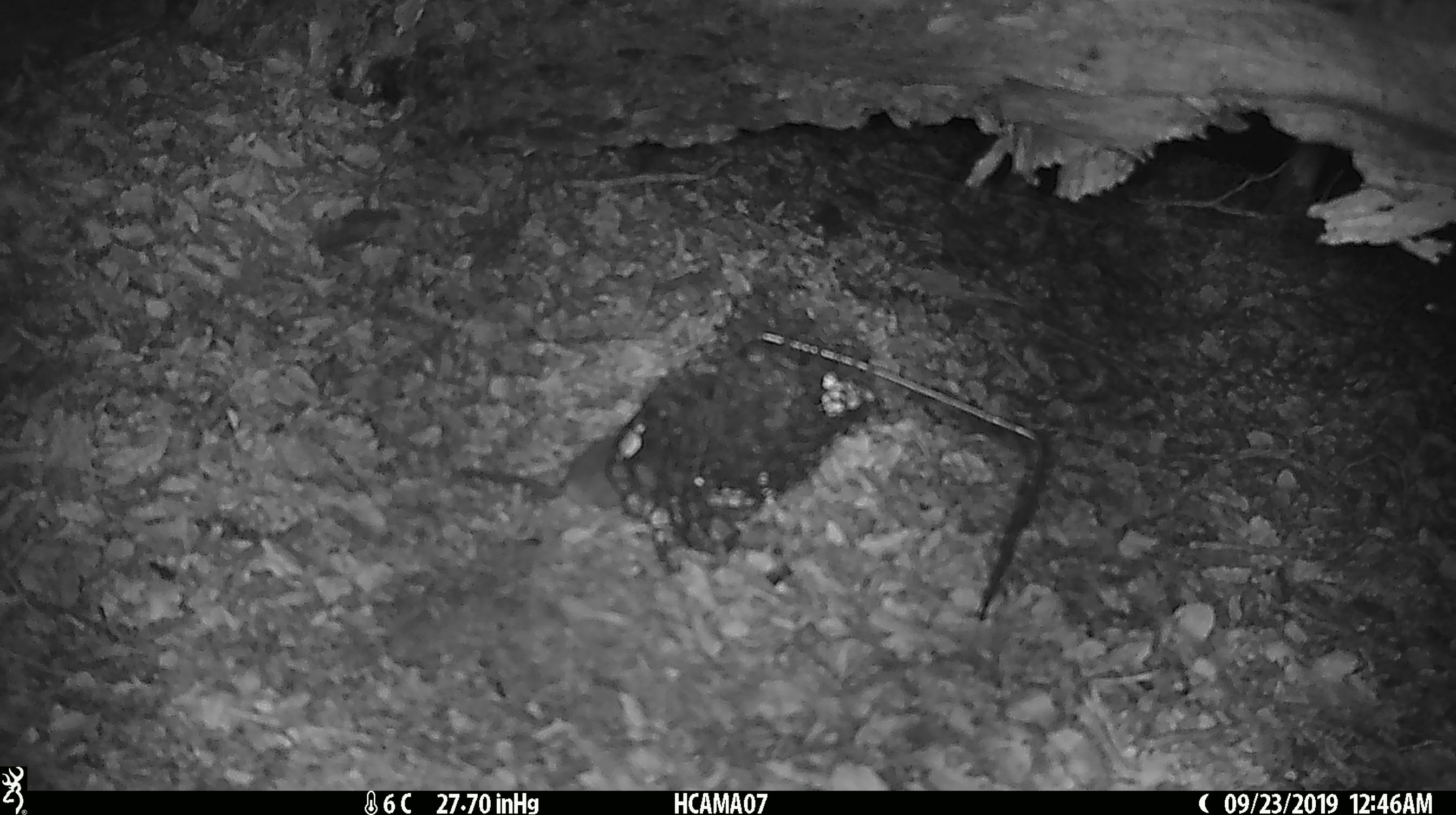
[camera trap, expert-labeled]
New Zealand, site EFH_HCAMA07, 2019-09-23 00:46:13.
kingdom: Animalia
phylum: Chordata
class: Mammalia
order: Rodentia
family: Muridae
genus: Mus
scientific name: Mus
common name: mouse